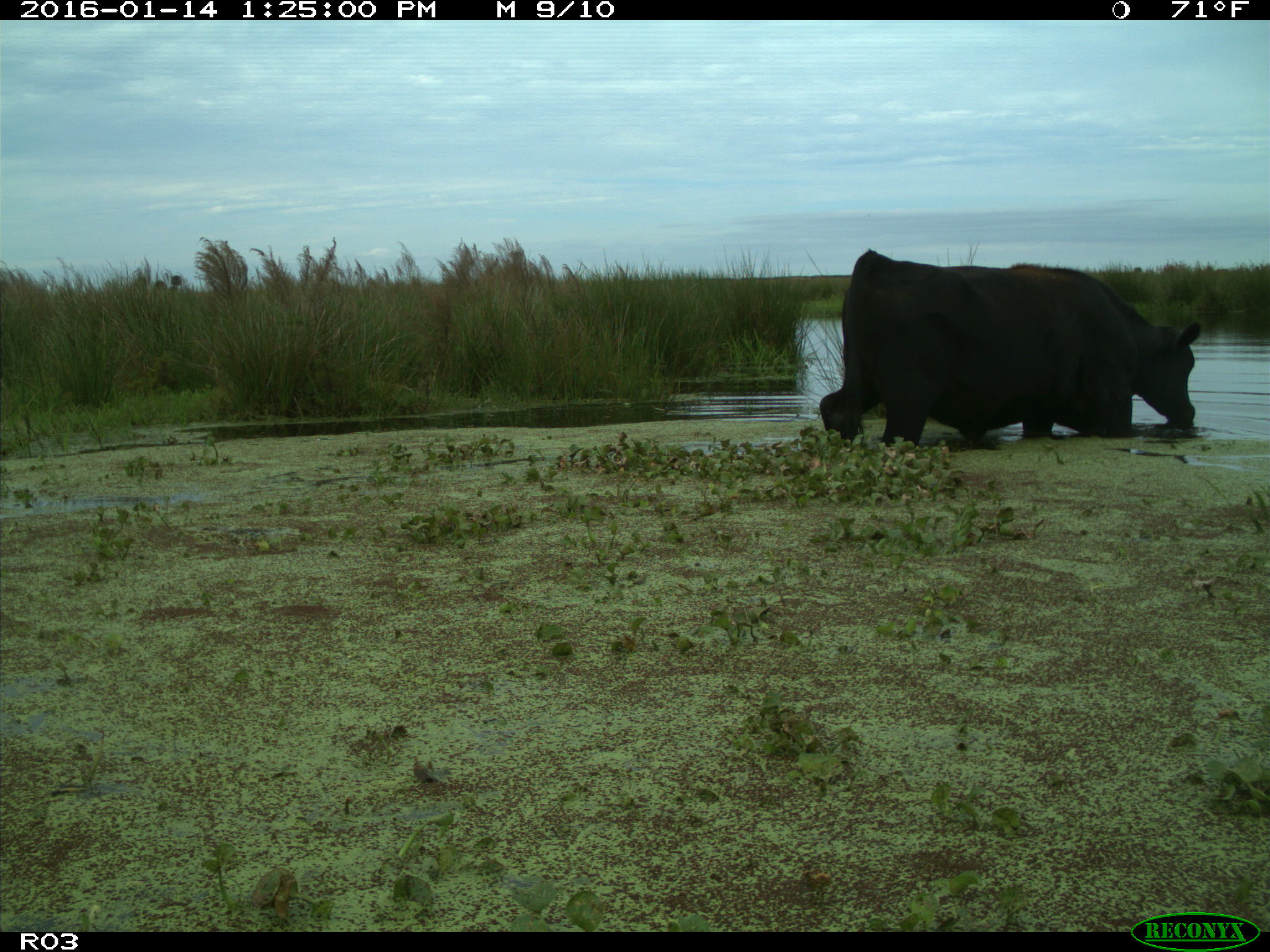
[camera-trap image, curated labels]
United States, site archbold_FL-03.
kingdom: Animalia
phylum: Chordata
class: Mammalia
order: Artiodactyla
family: Bovidae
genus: Bos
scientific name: Bos taurus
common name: domestic cow